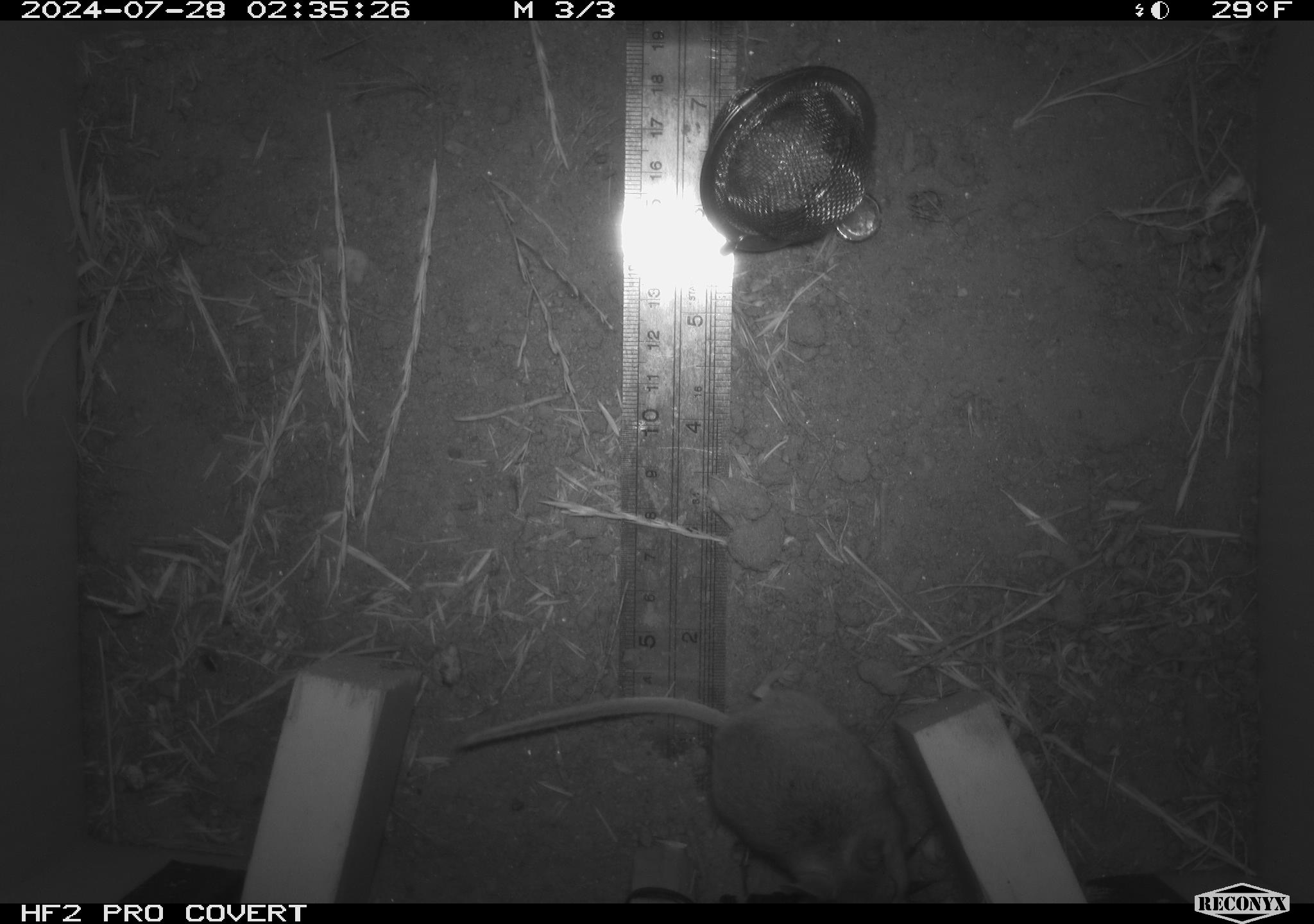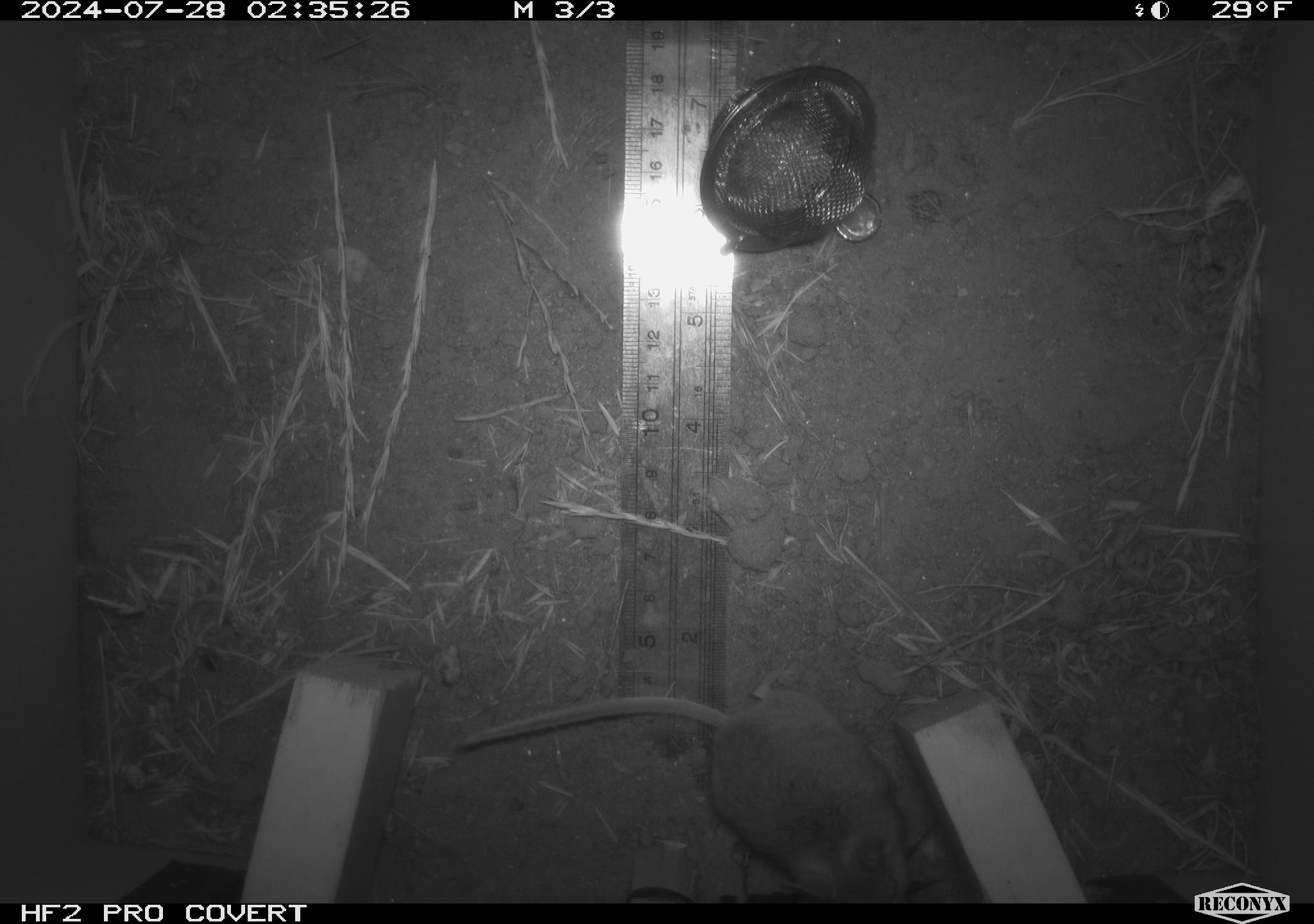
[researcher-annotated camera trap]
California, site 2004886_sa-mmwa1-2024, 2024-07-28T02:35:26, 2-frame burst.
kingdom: Animalia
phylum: Chordata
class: Mammalia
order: Rodentia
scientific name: Rodentia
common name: mouse species